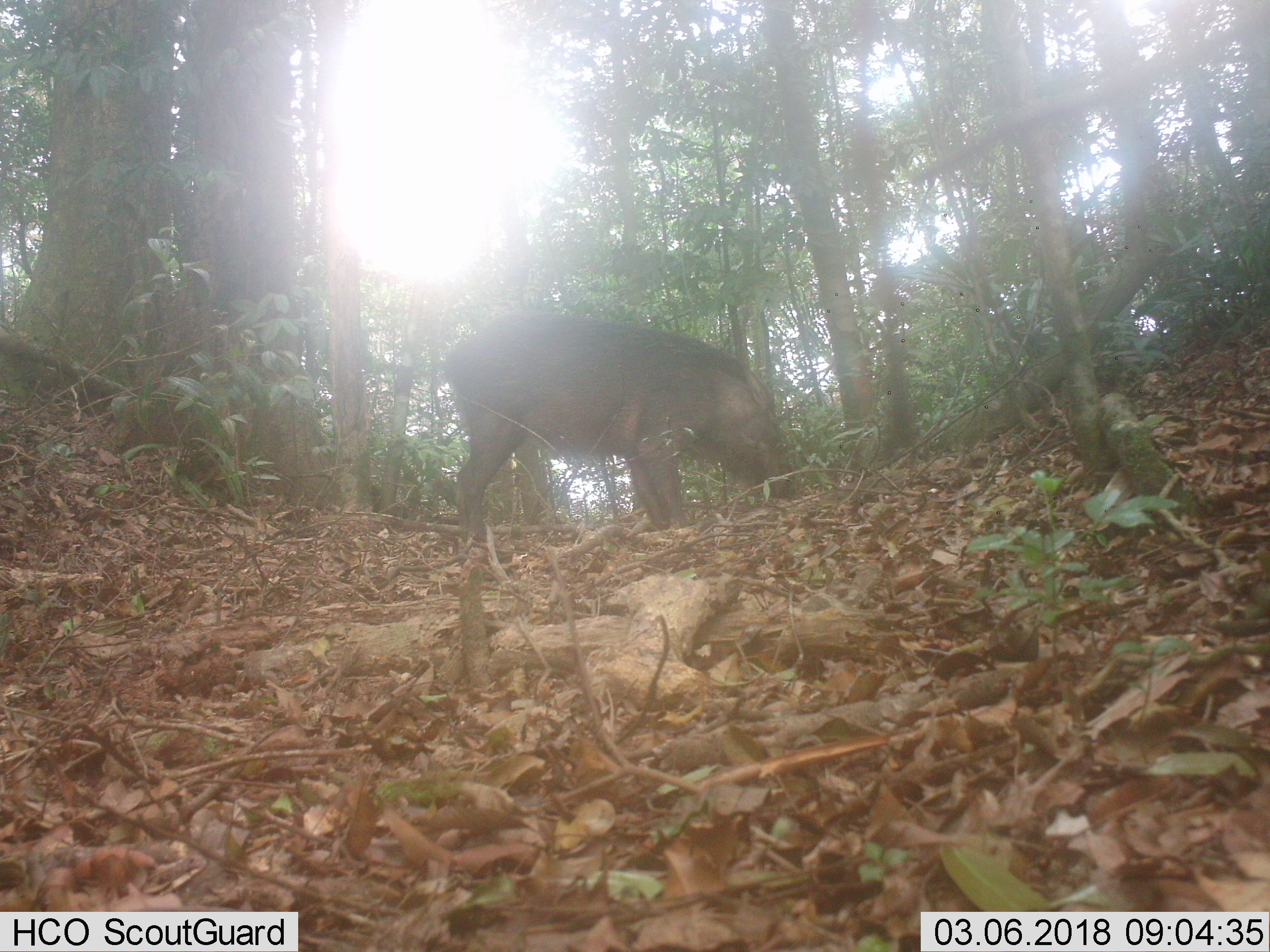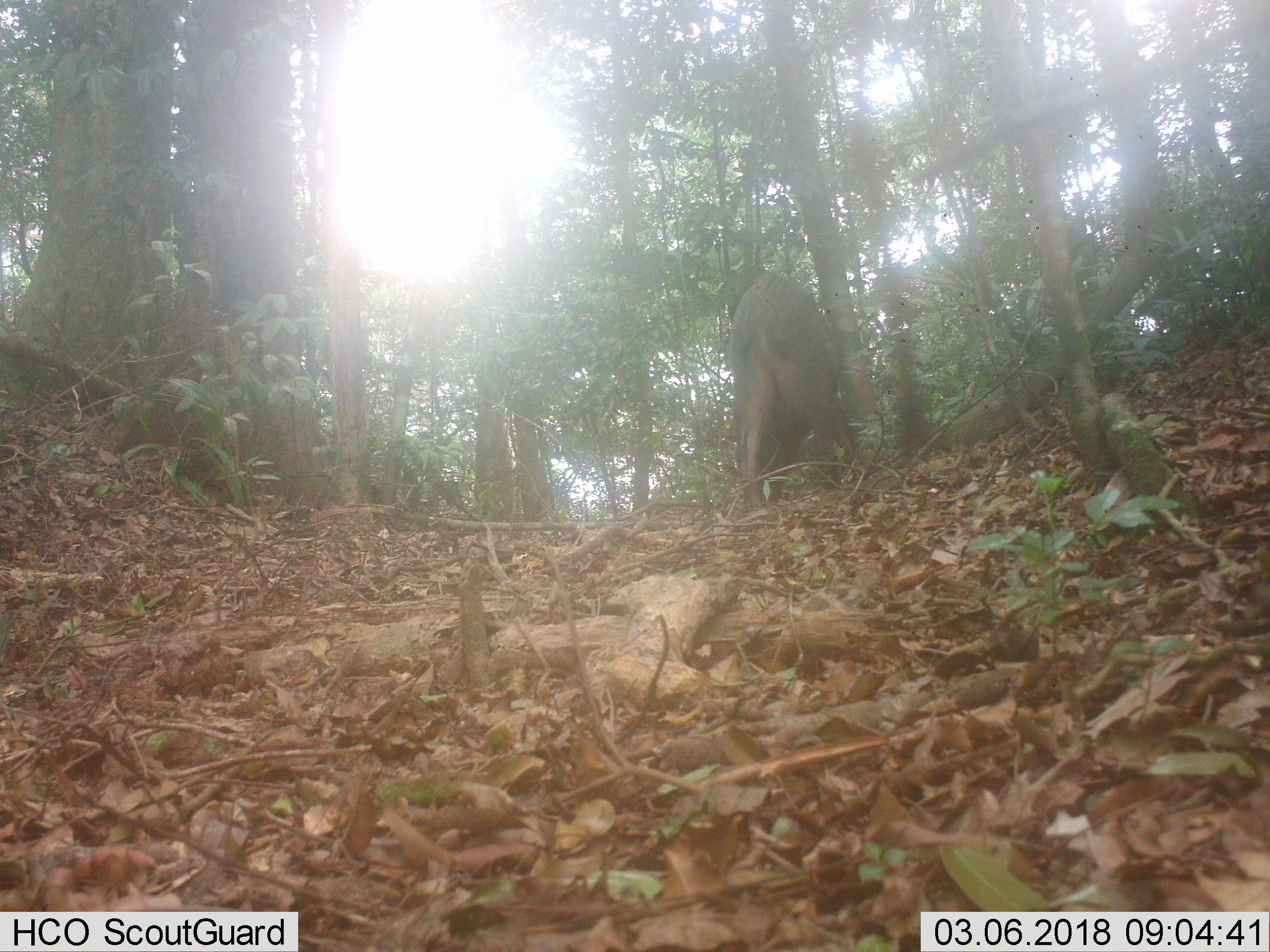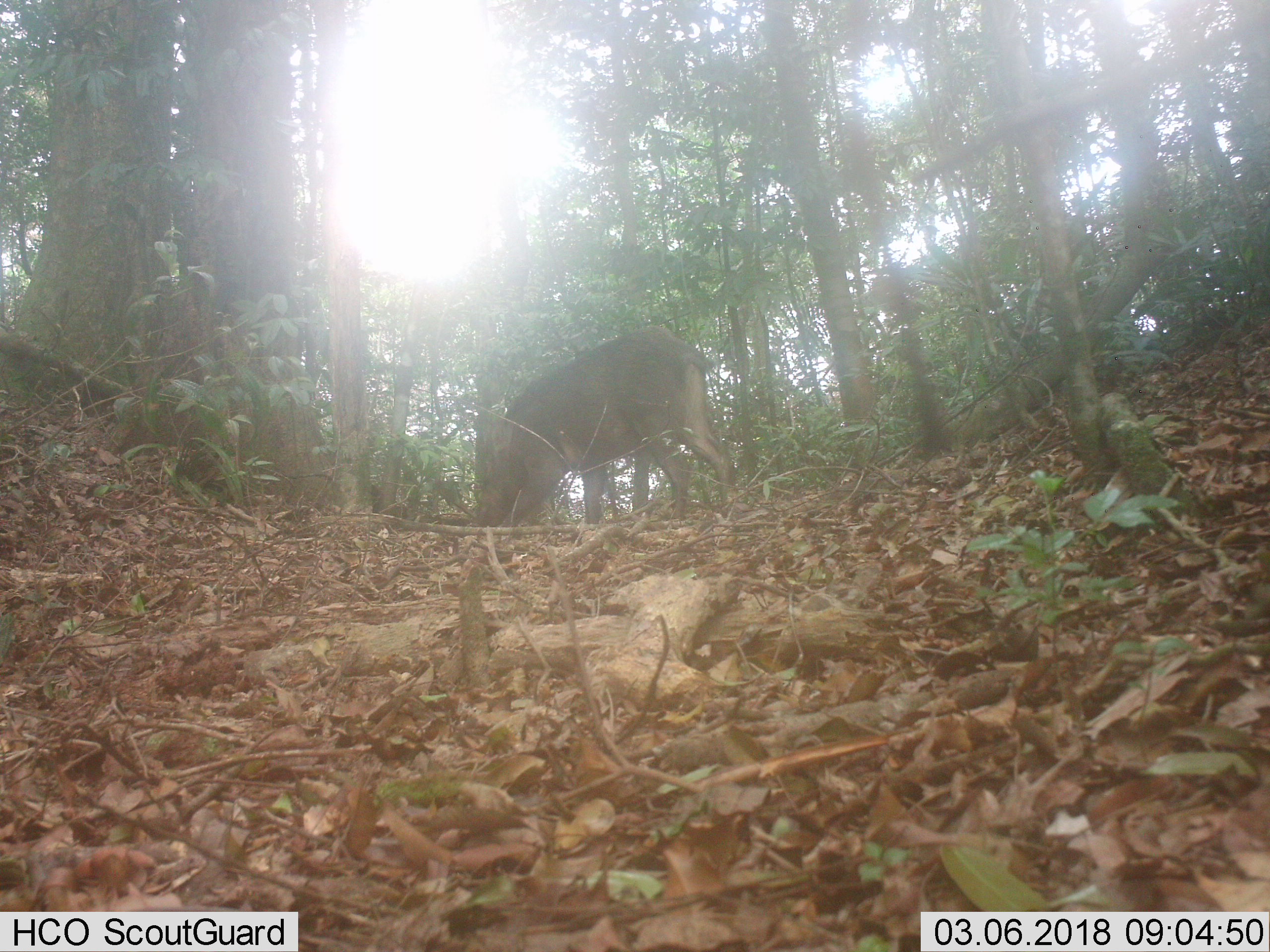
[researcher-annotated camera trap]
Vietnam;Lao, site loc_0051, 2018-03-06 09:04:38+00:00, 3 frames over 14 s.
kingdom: Animalia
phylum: Chordata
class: Mammalia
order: Artiodactyla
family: Suidae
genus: Sus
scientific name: Sus scrofa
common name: eurasian wild pig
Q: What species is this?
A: Eurasian wild pig (Sus scrofa).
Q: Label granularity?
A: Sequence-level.